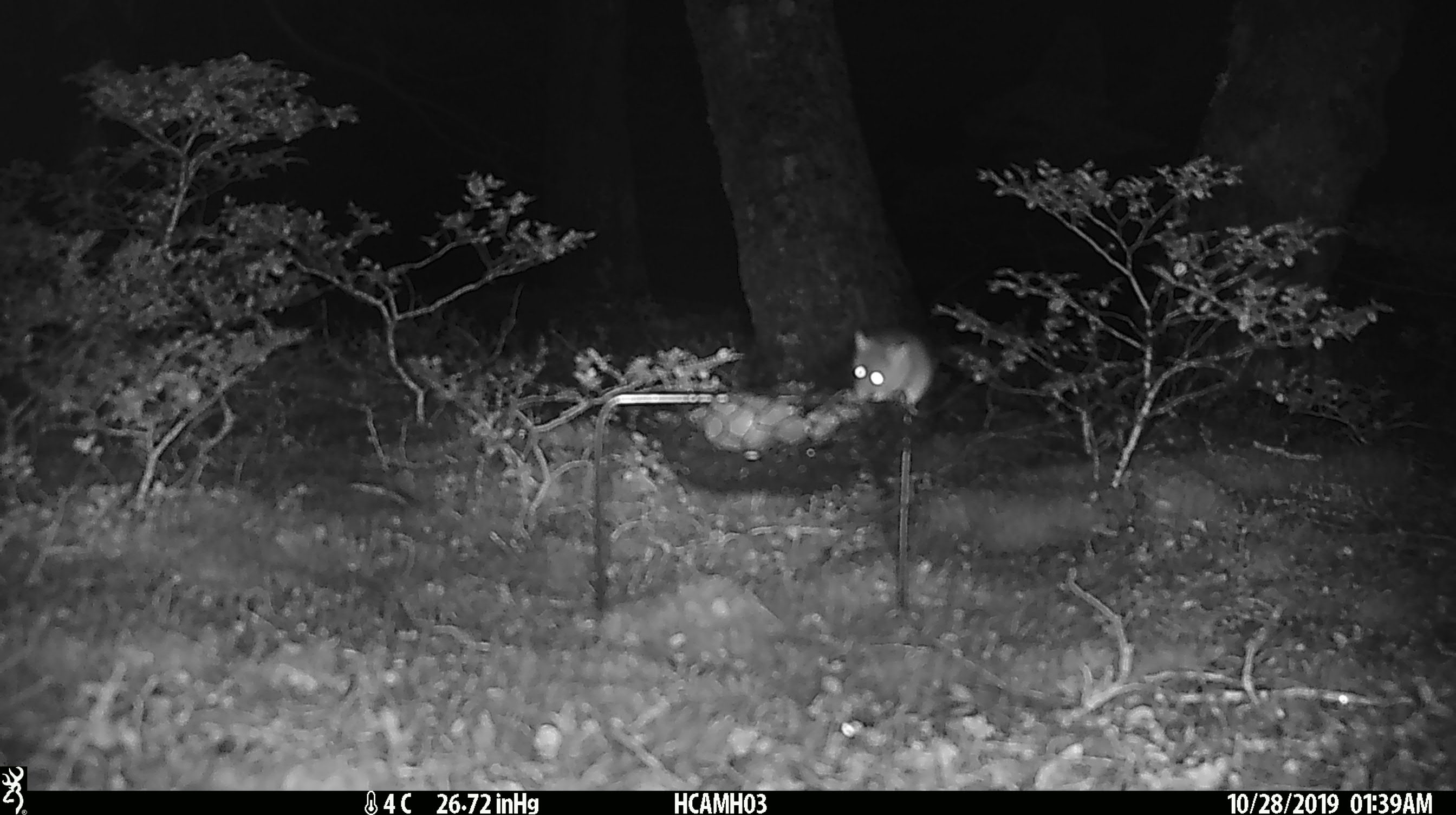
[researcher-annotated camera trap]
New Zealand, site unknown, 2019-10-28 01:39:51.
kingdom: Animalia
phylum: Chordata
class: Mammalia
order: Rodentia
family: Muridae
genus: Mus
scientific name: Mus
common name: mouse